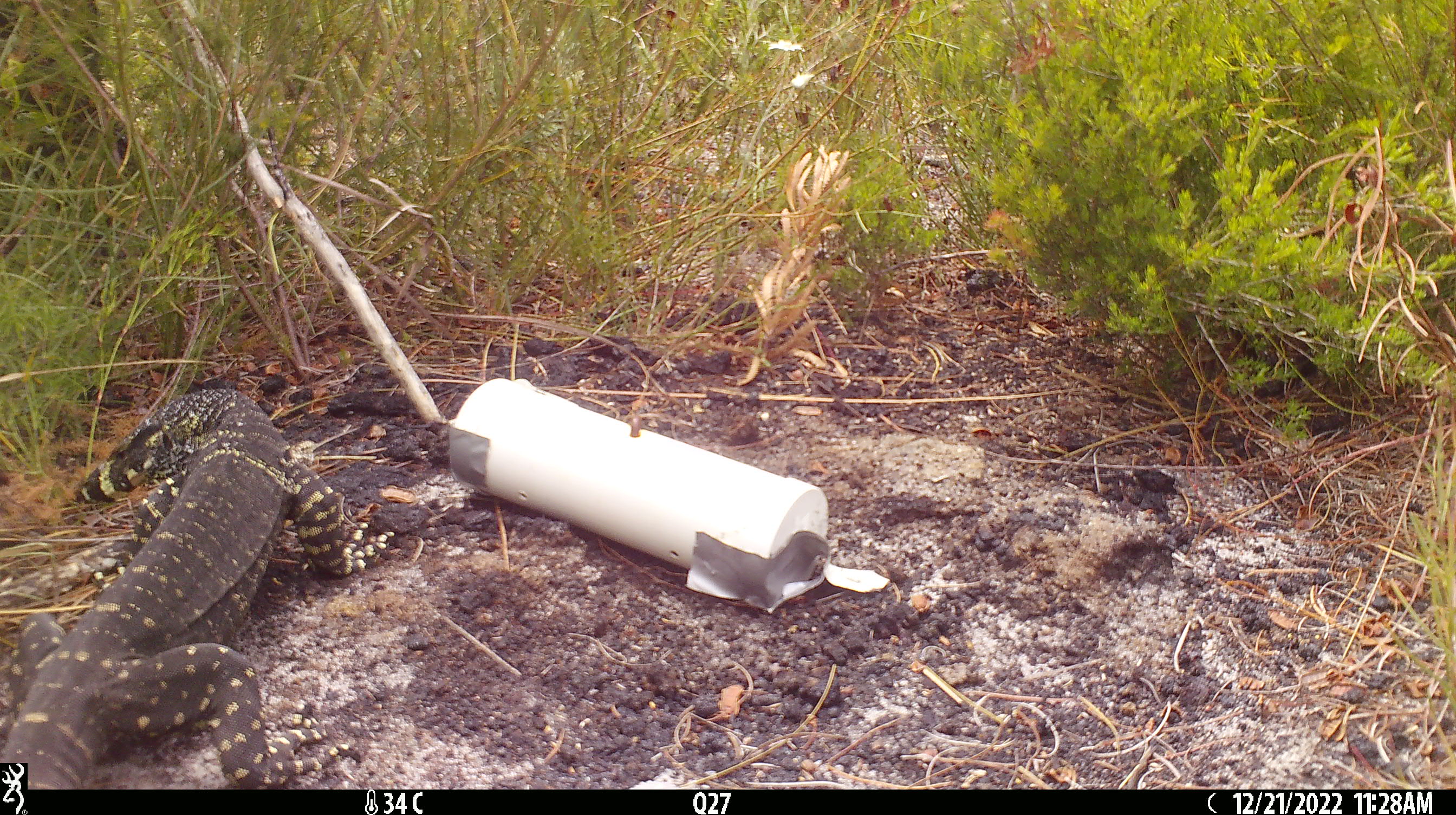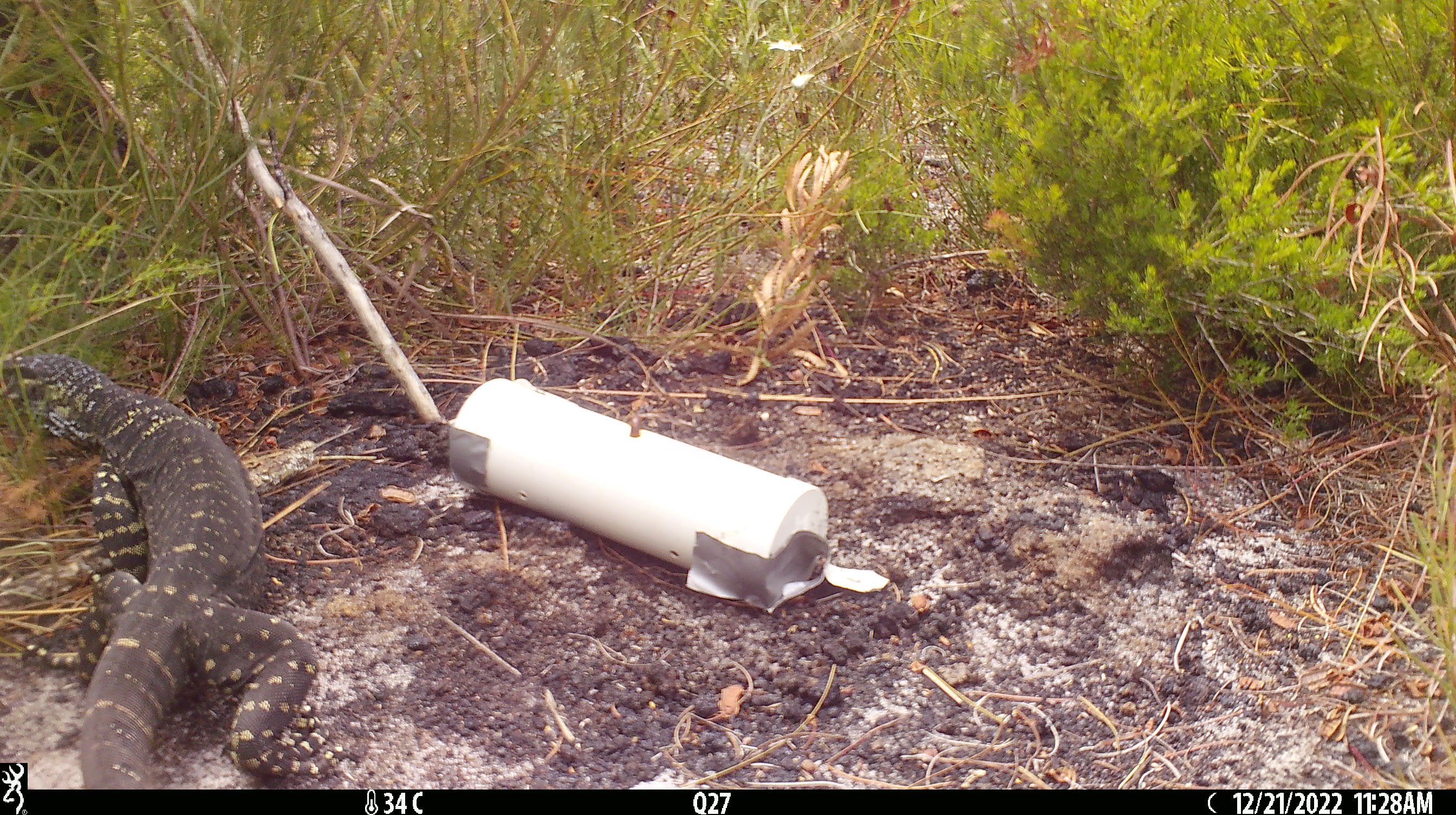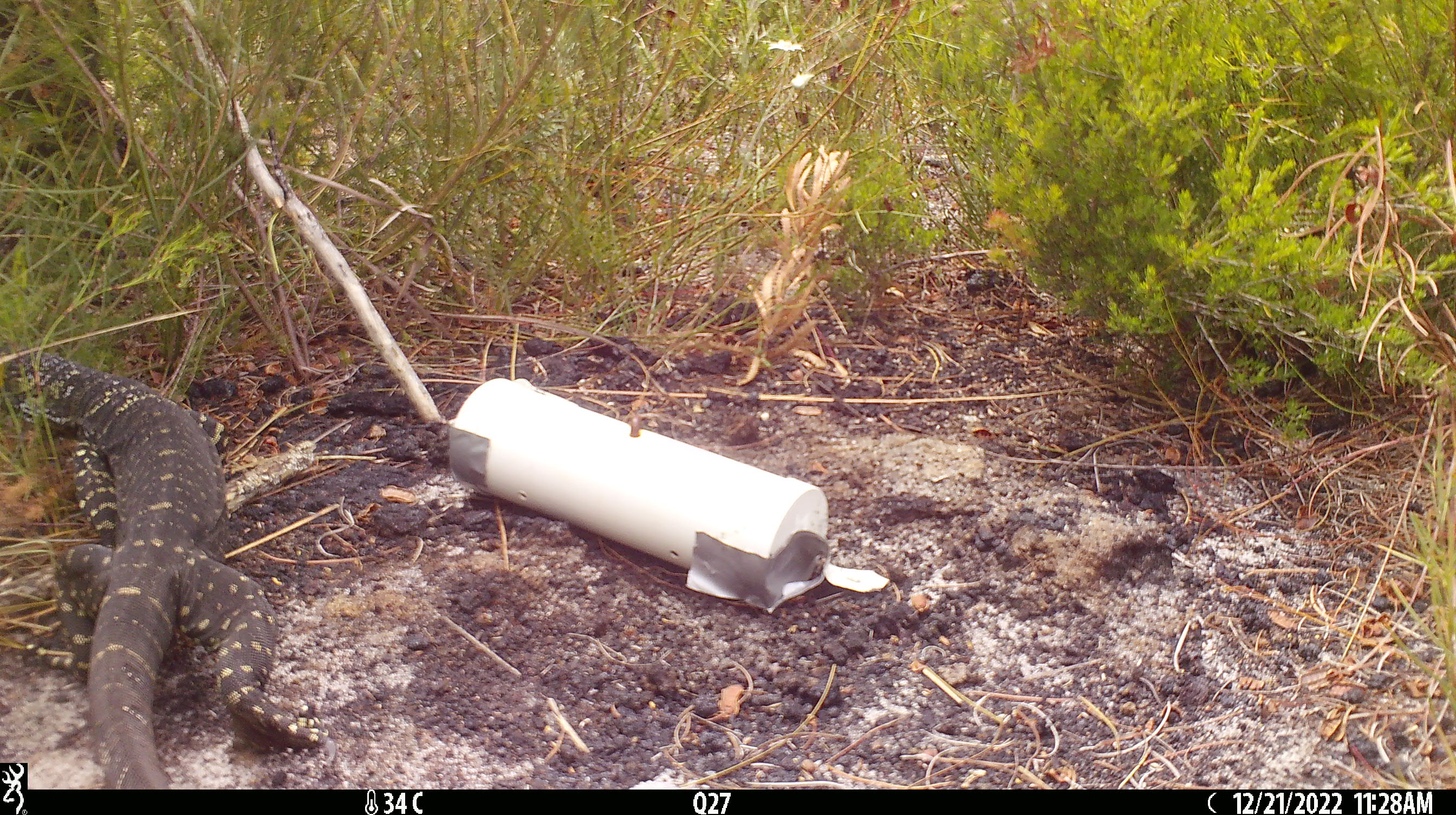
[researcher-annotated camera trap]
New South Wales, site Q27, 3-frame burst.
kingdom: Animalia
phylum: Chordata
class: Reptilia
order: Squamata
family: Varanidae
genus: Varanus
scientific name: Varanus varius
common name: lace monitor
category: goanna